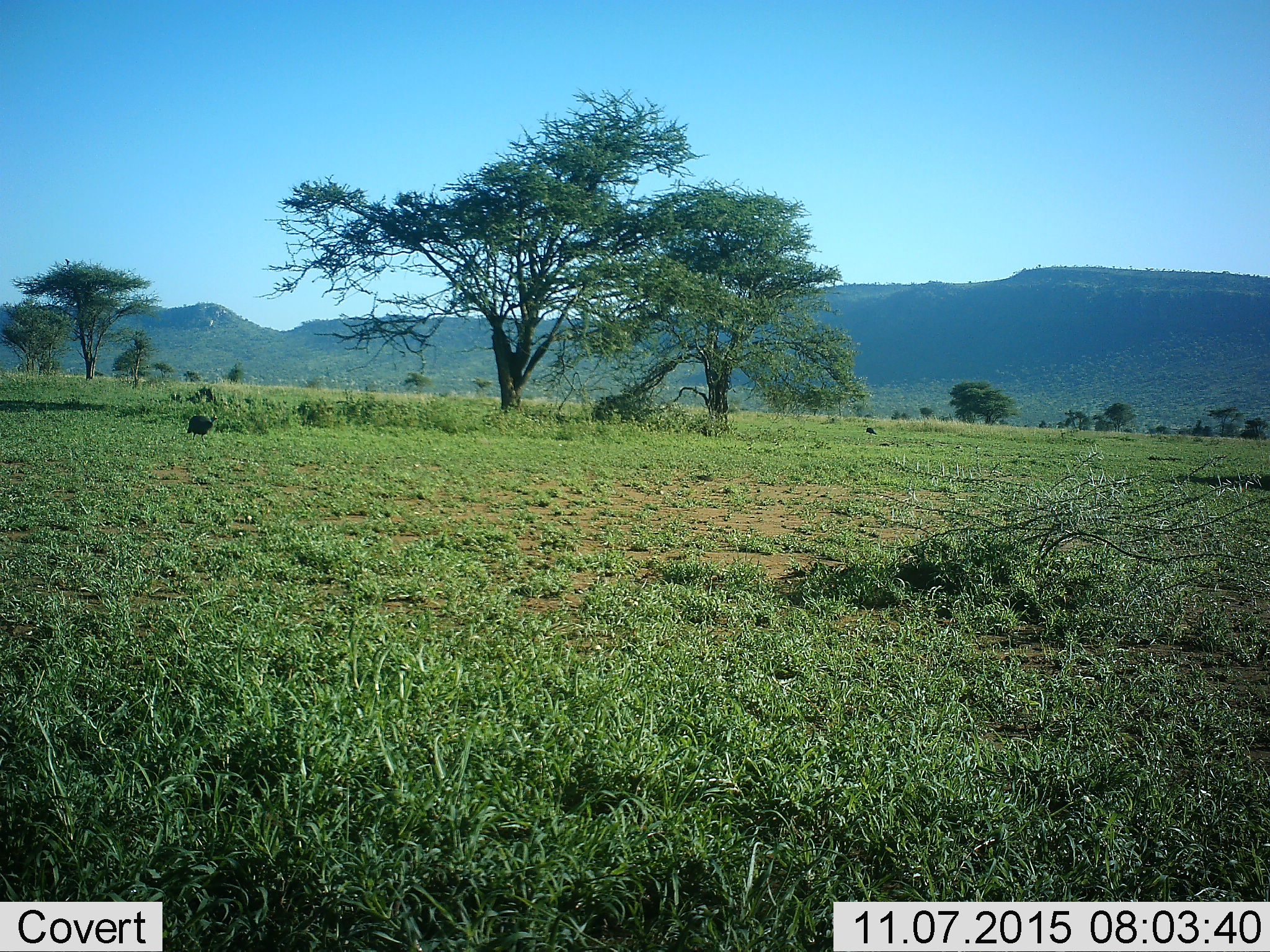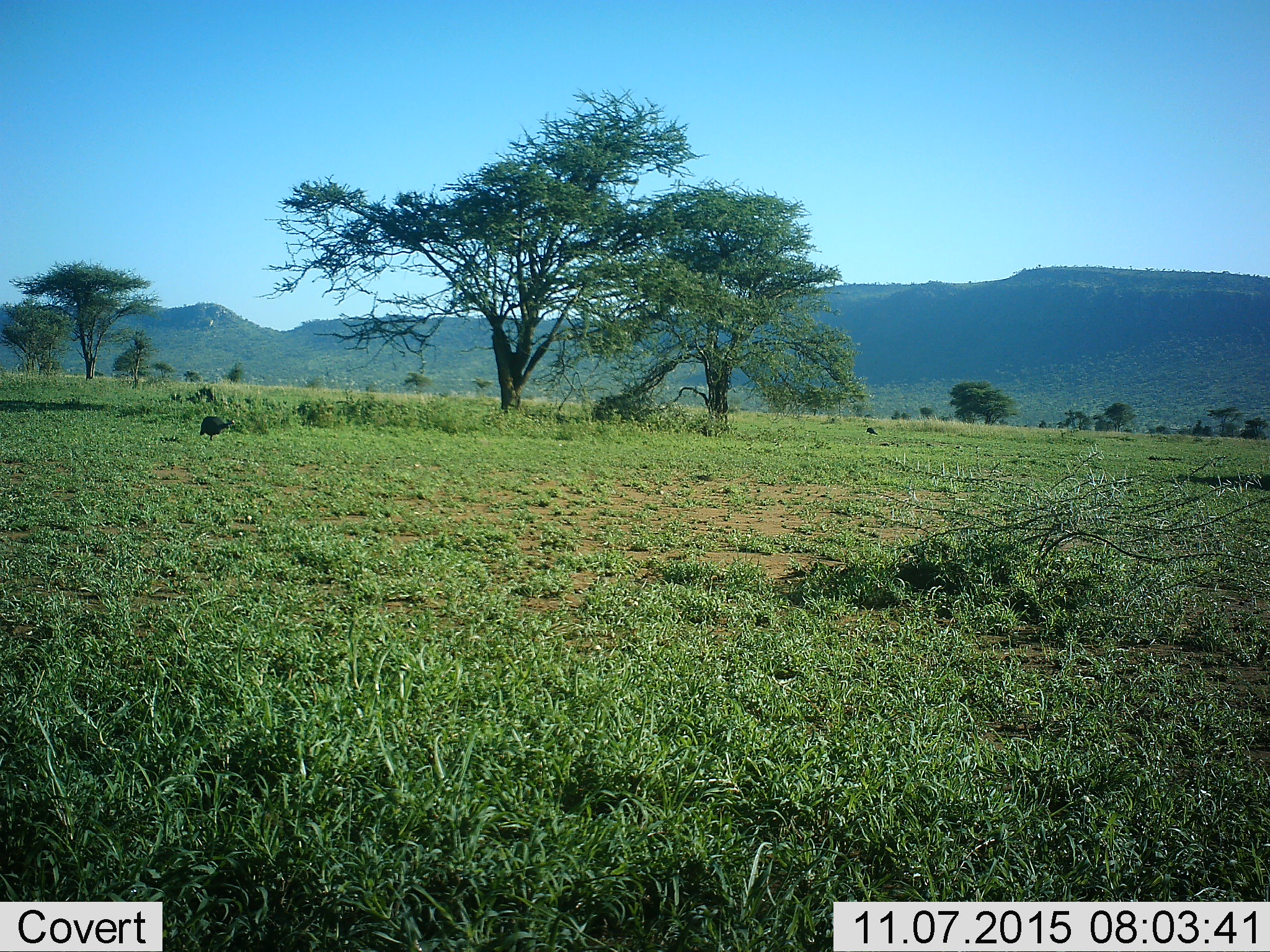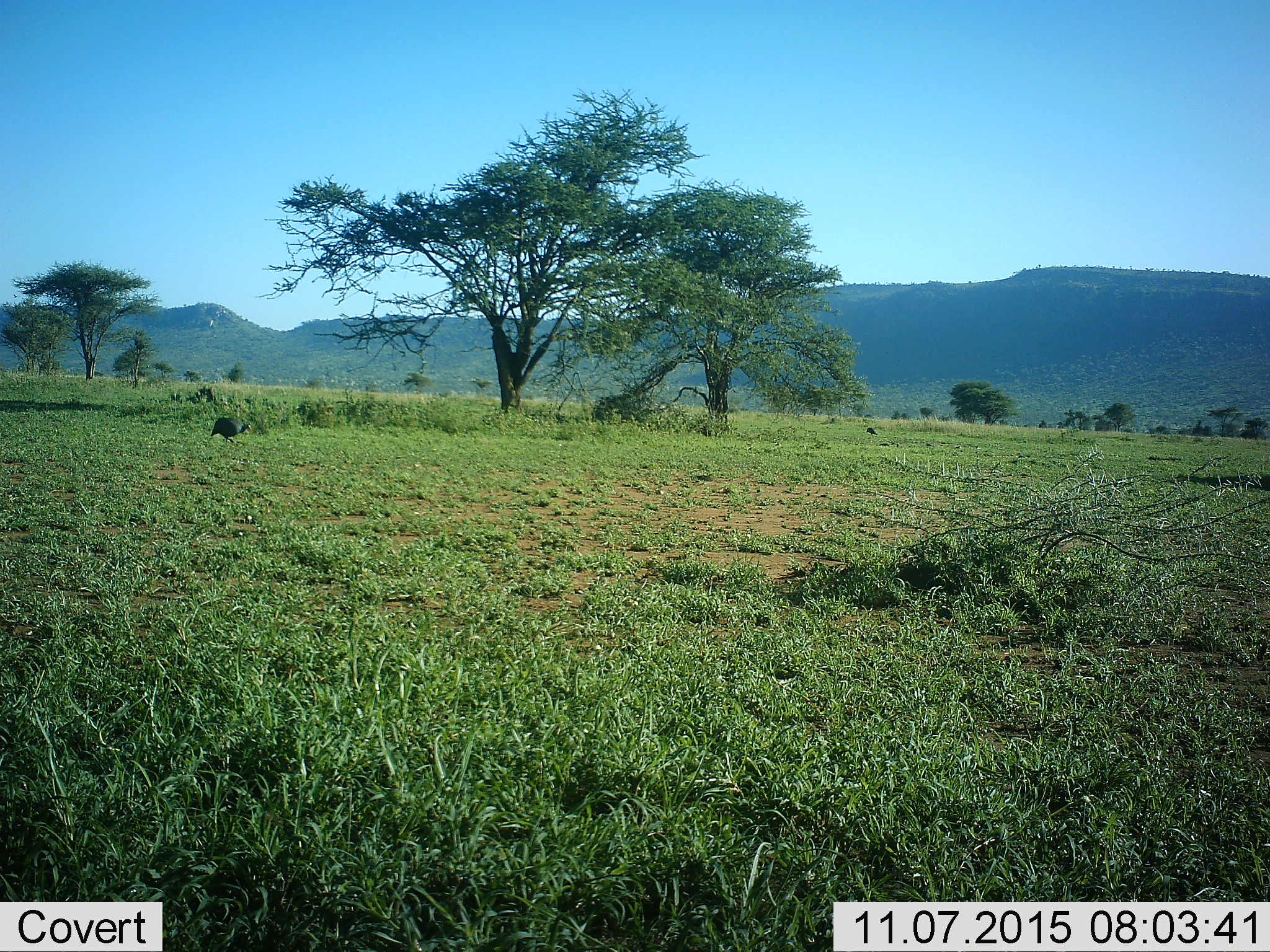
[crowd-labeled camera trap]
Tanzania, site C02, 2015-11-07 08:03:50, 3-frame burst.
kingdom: Animalia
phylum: Chordata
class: Aves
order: Galliformes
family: Numididae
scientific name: Numididae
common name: guinea fowl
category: guineafowl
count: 1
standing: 15%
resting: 0%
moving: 92%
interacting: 0%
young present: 0%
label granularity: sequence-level